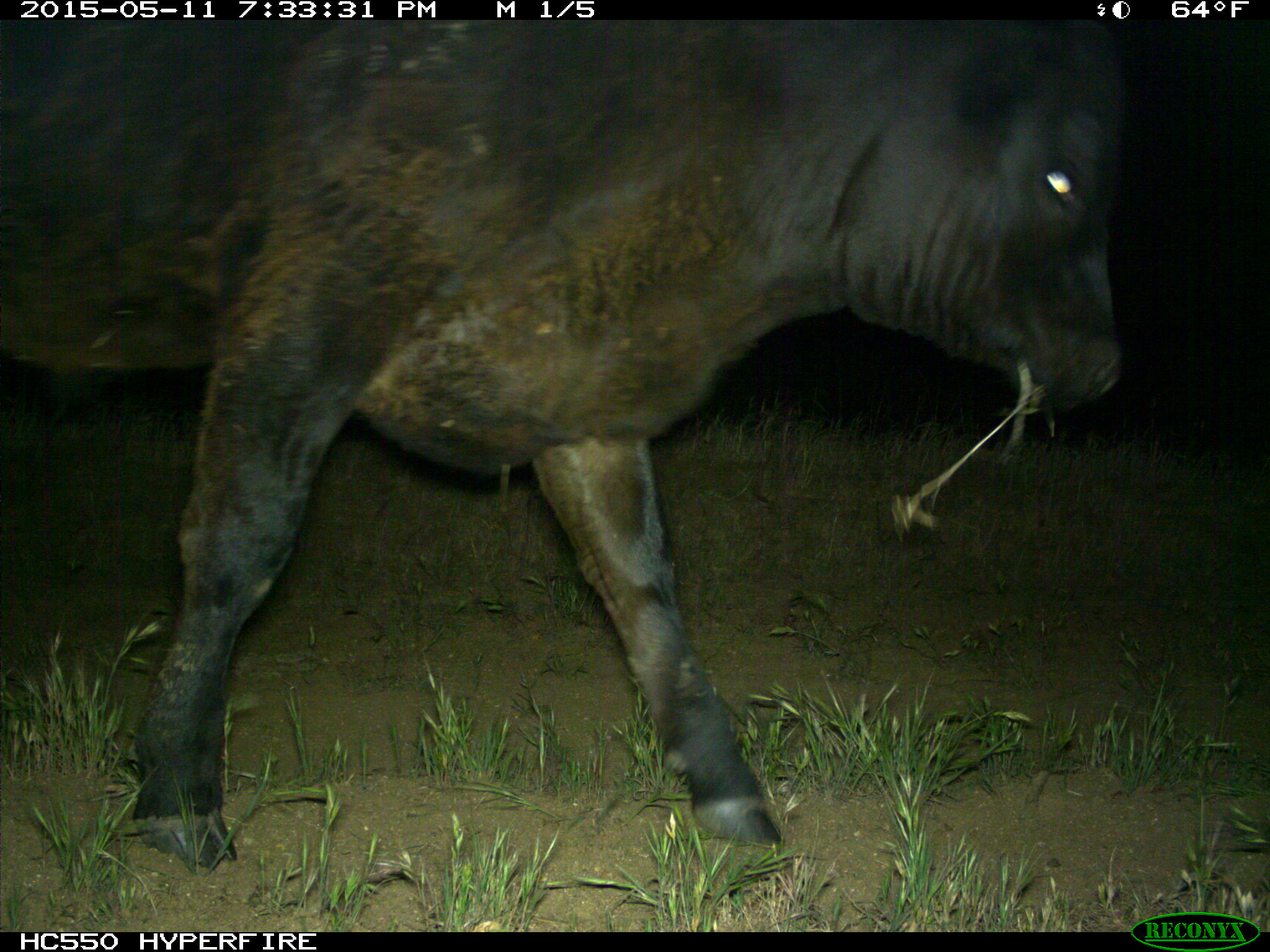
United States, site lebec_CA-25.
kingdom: Animalia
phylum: Chordata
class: Mammalia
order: Artiodactyla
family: Bovidae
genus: Bos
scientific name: Bos taurus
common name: domestic cow